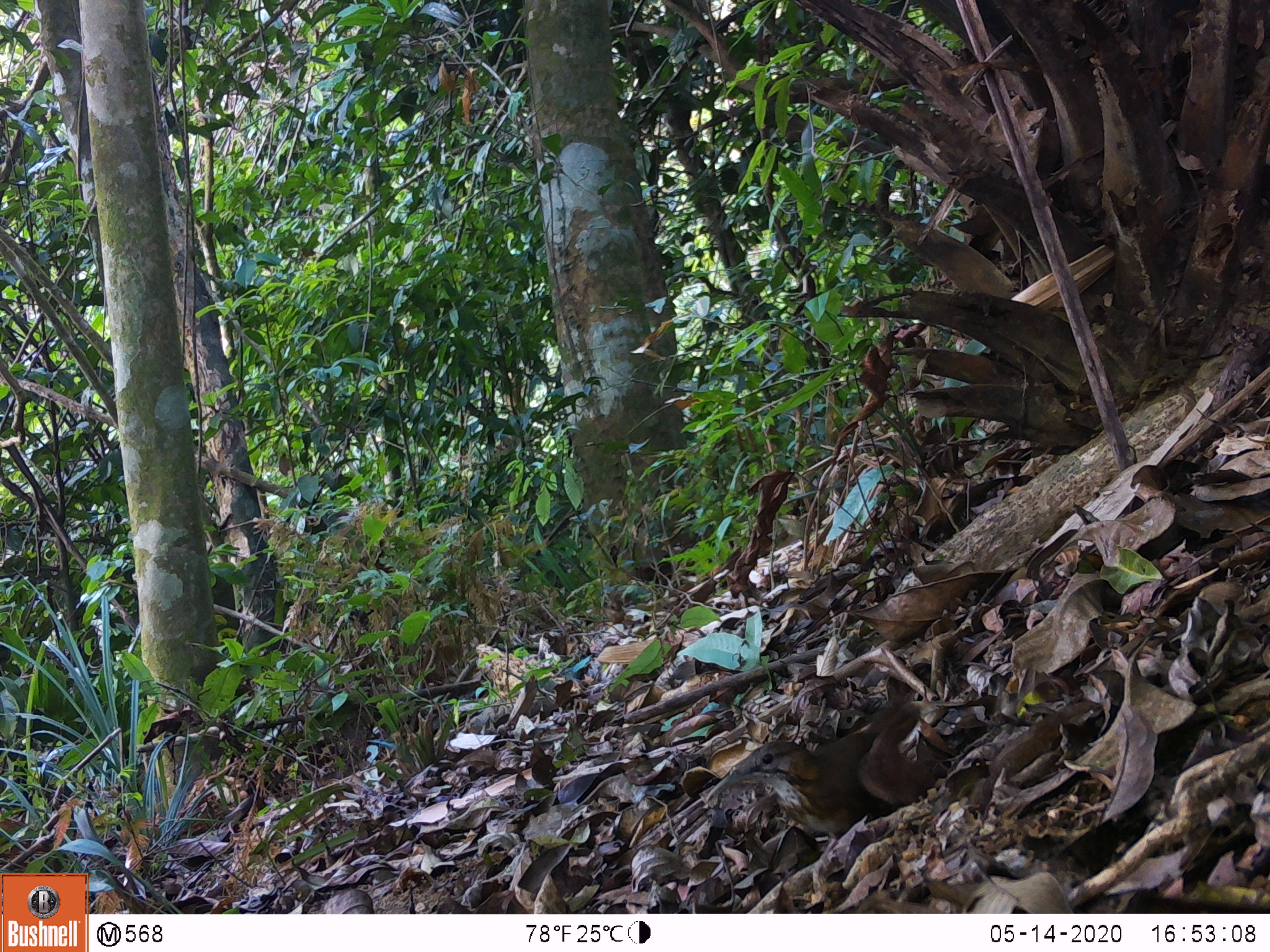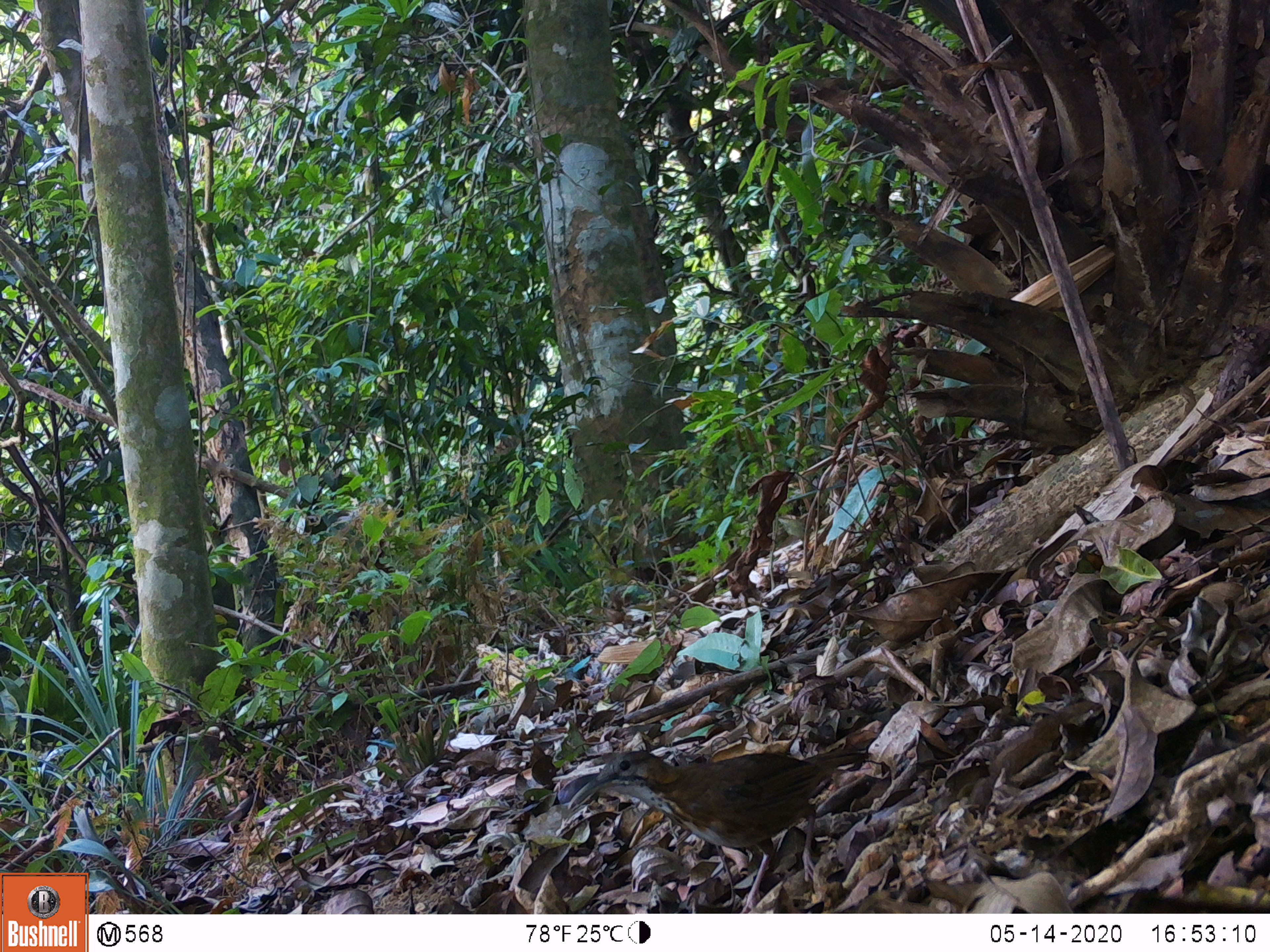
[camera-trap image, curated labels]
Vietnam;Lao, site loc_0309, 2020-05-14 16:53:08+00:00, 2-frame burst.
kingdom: Animalia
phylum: Chordata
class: Aves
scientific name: Aves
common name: bird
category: unidentified bird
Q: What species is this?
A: Unidentified bird (bird) (Aves).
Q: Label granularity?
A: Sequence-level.